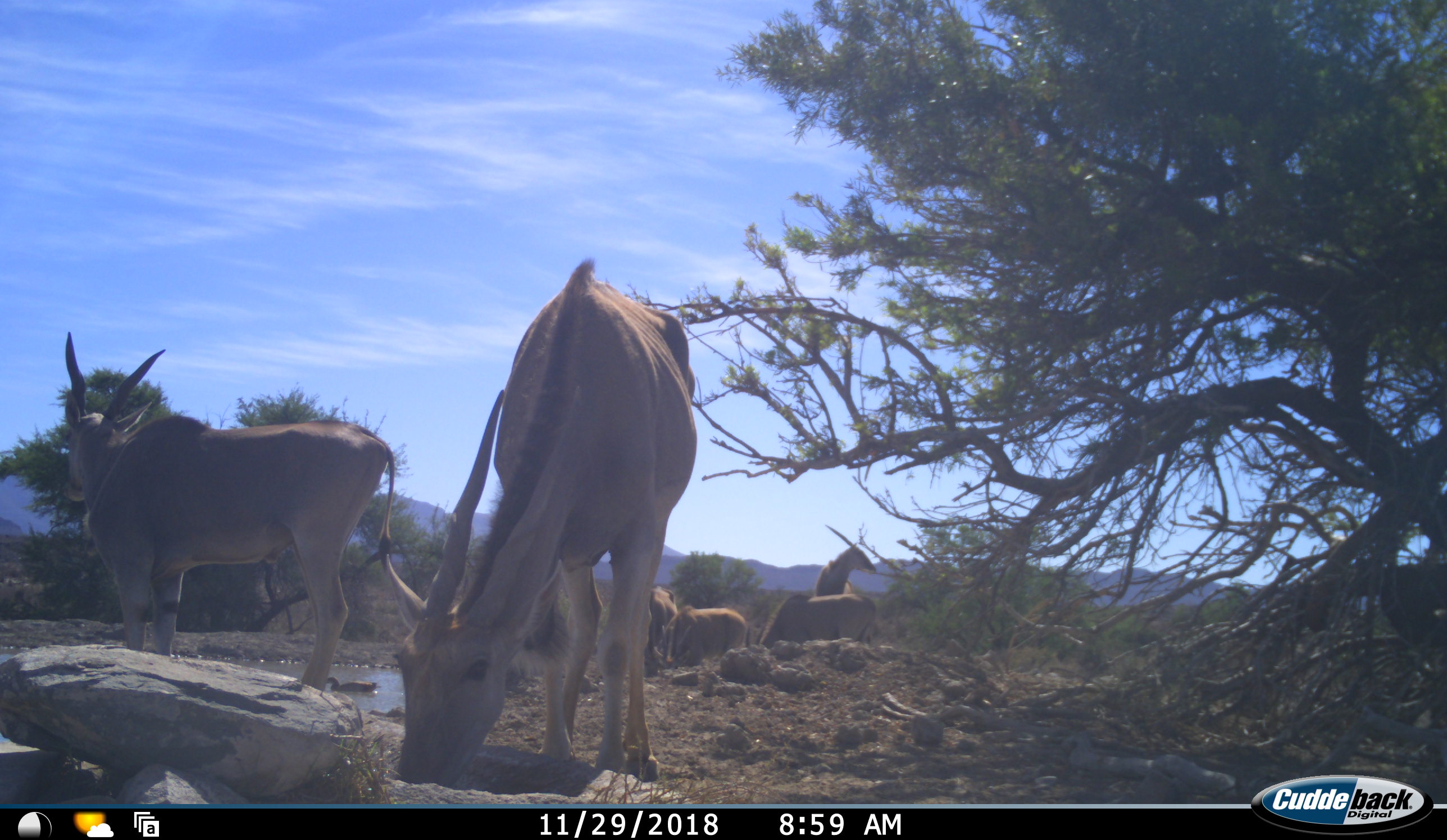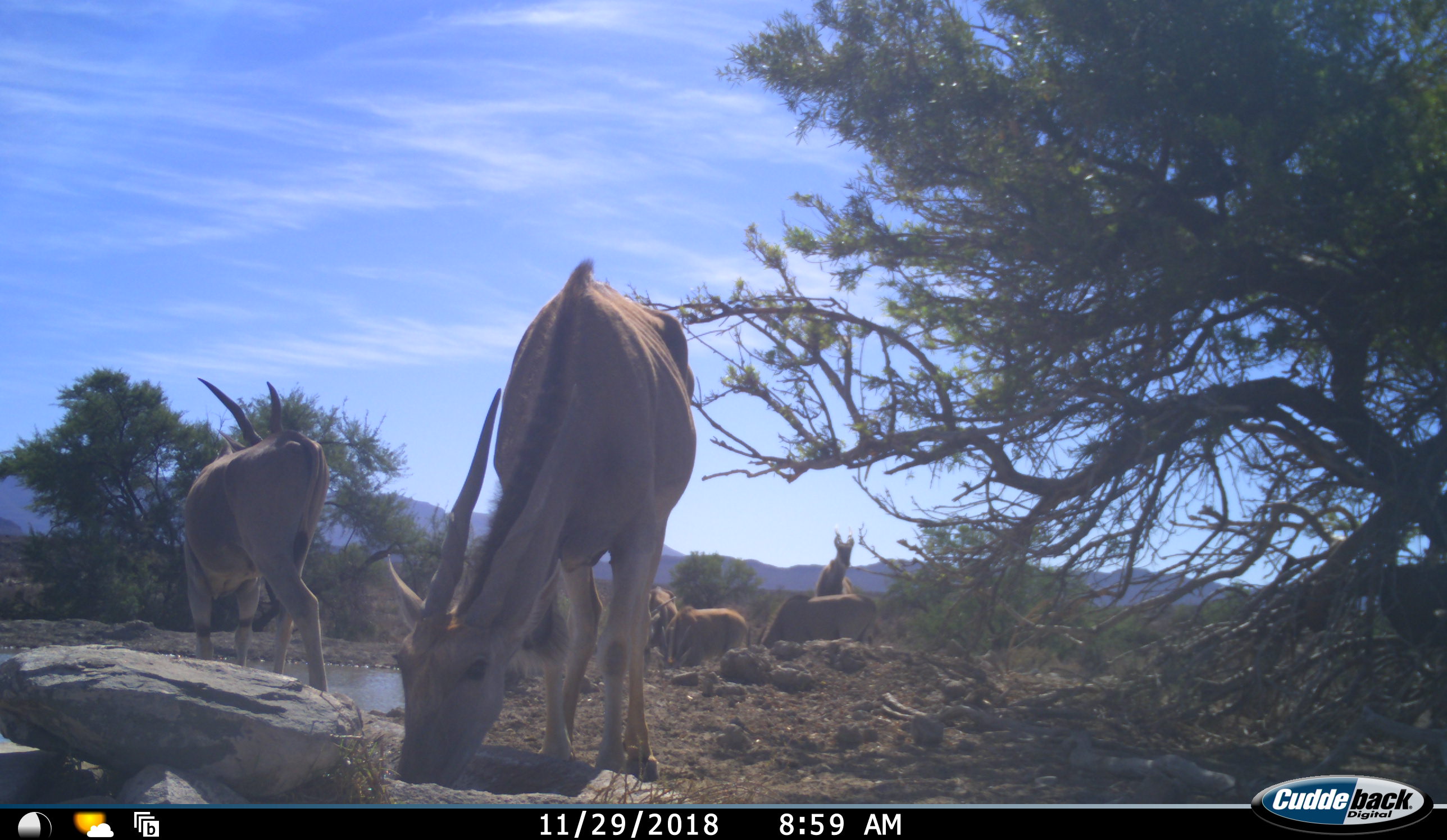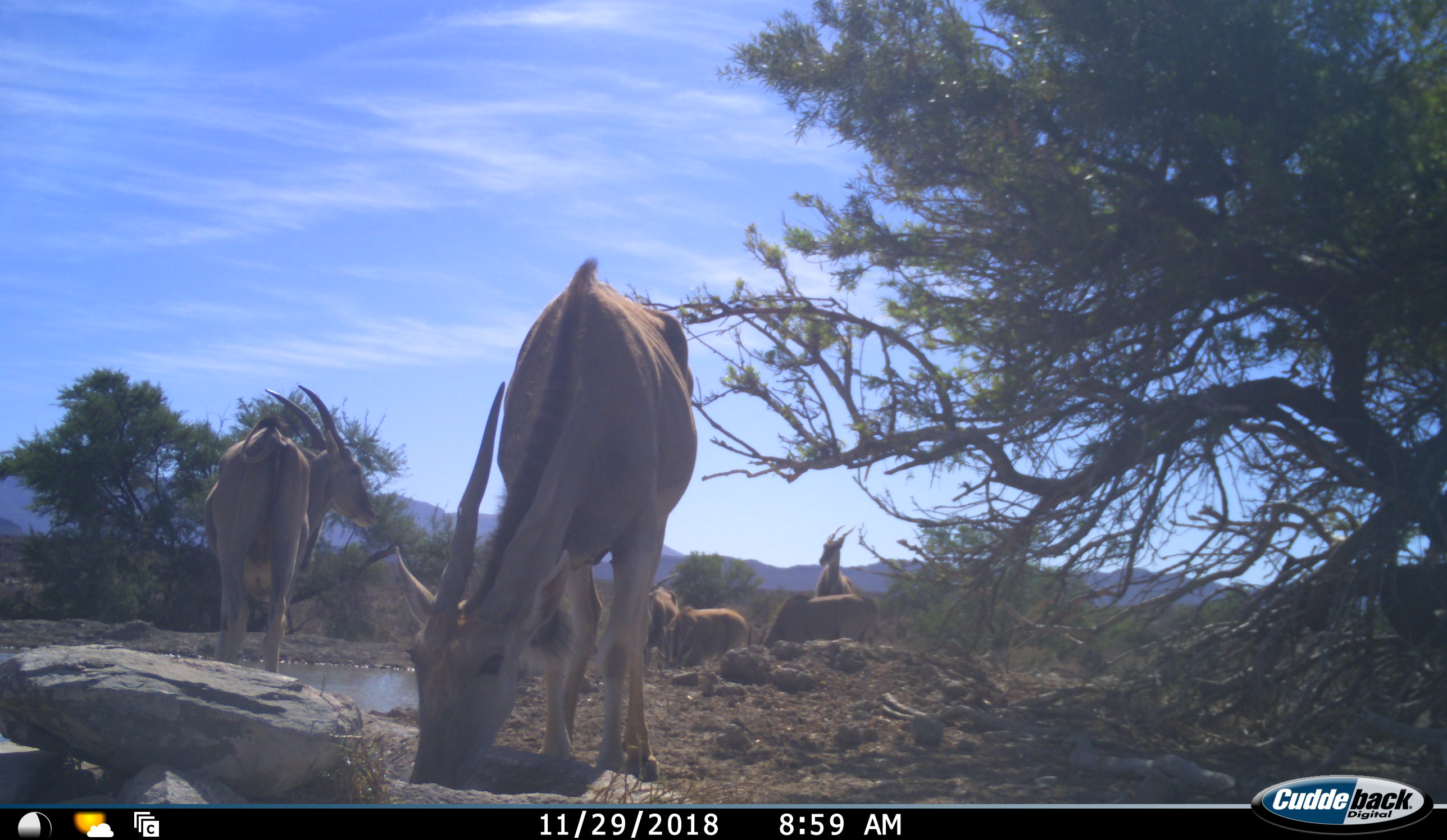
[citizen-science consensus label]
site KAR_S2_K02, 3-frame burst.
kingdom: Animalia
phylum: Chordata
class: Mammalia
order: Artiodactyla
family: Bovidae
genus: Tragelaphus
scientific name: Tragelaphus oryx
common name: eland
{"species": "eland (Tragelaphus oryx)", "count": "6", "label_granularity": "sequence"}